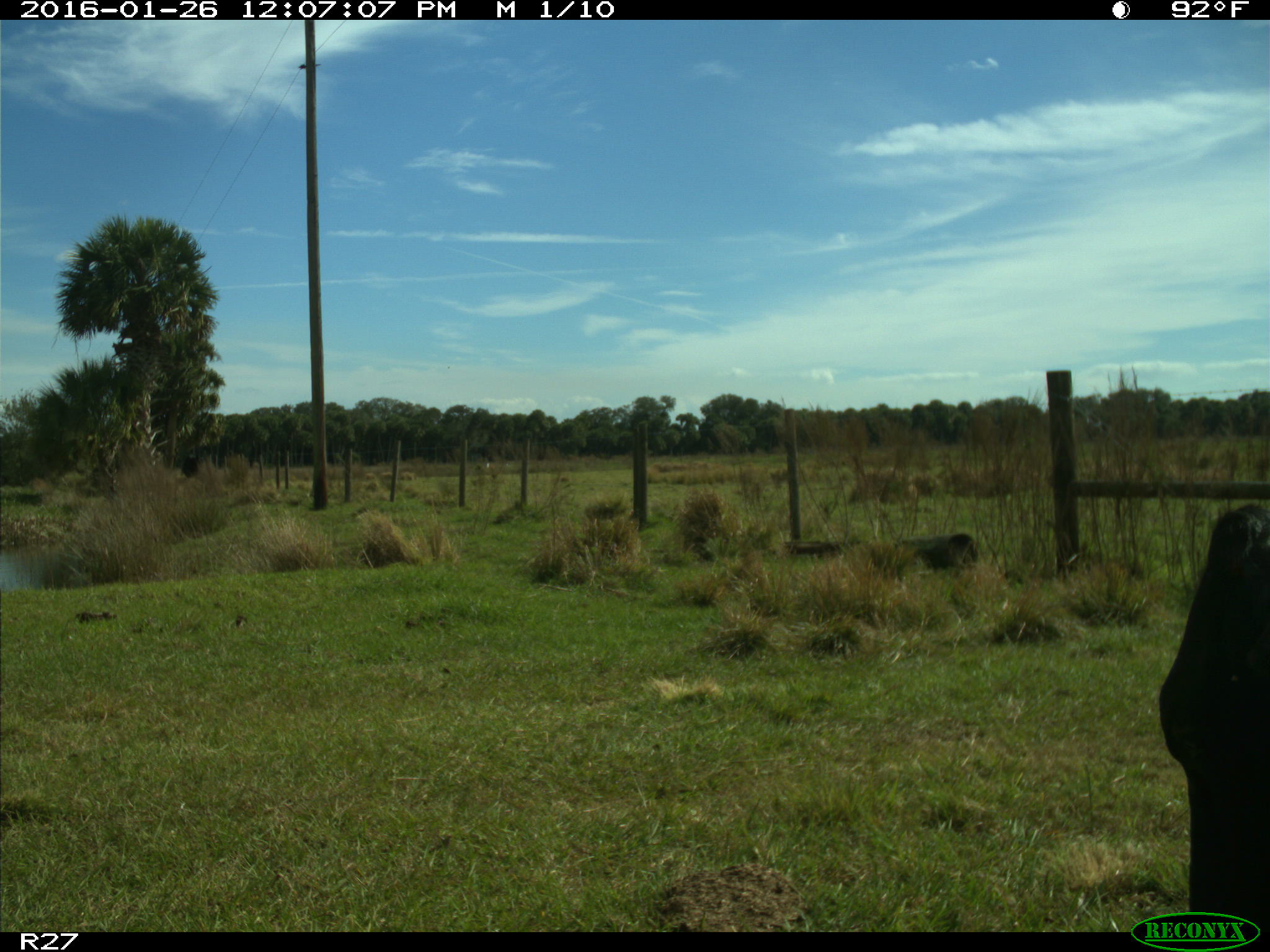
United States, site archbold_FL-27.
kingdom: Animalia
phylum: Chordata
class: Mammalia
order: Artiodactyla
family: Bovidae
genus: Bos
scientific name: Bos taurus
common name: domestic cow